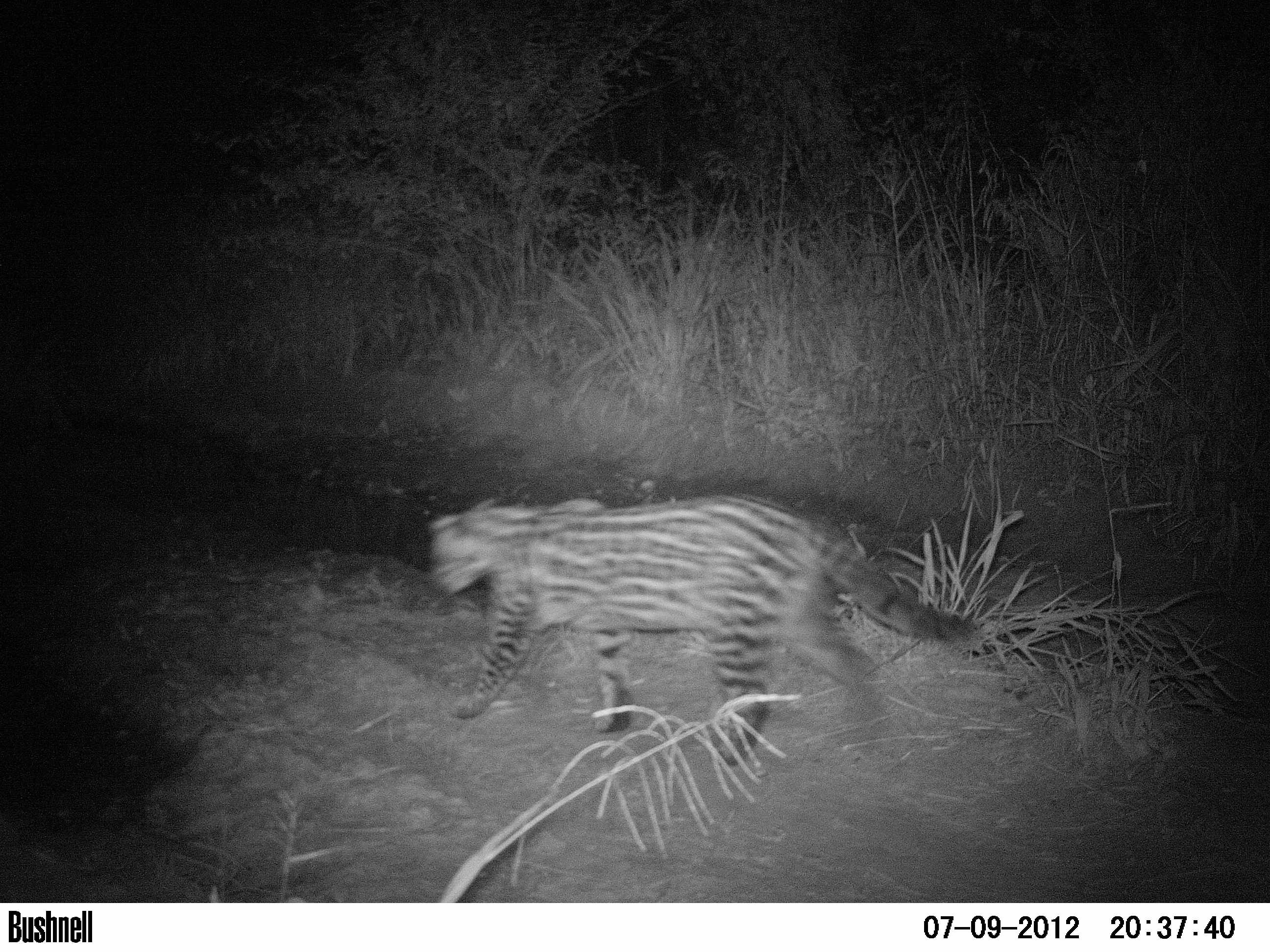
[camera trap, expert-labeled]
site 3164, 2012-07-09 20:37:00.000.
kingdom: Animalia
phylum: Chordata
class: Mammalia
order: Carnivora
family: Felidae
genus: Panthera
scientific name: Panthera onca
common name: jaguar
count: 1